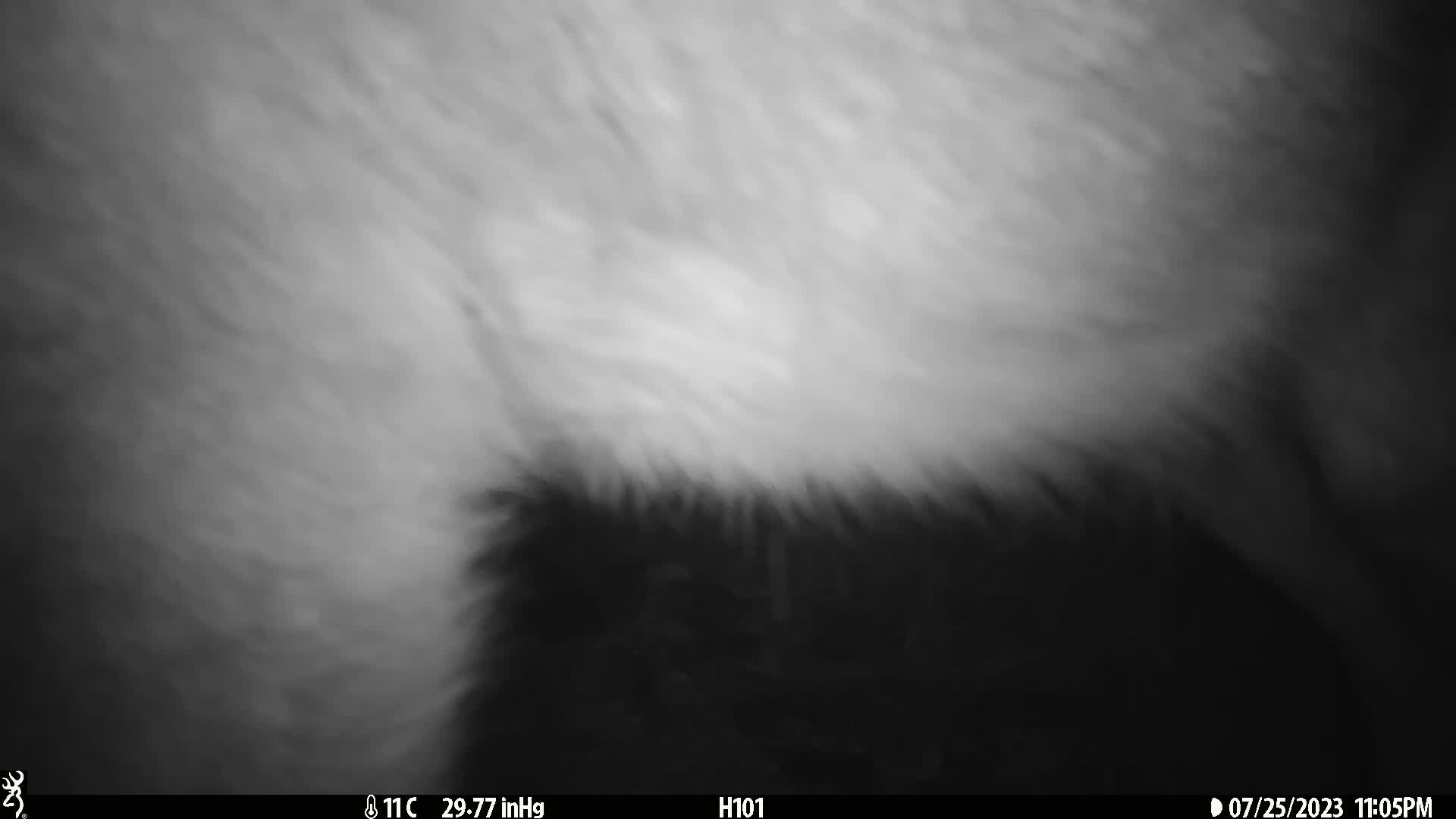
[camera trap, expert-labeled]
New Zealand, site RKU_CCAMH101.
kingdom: Animalia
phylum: Chordata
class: Mammalia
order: Artiodactyla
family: Cervidae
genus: Odocoileus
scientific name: Odocoileus virginianus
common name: white-tailed deer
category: white tailed deer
White tailed deer (white-tailed deer) (Odocoileus virginianus).